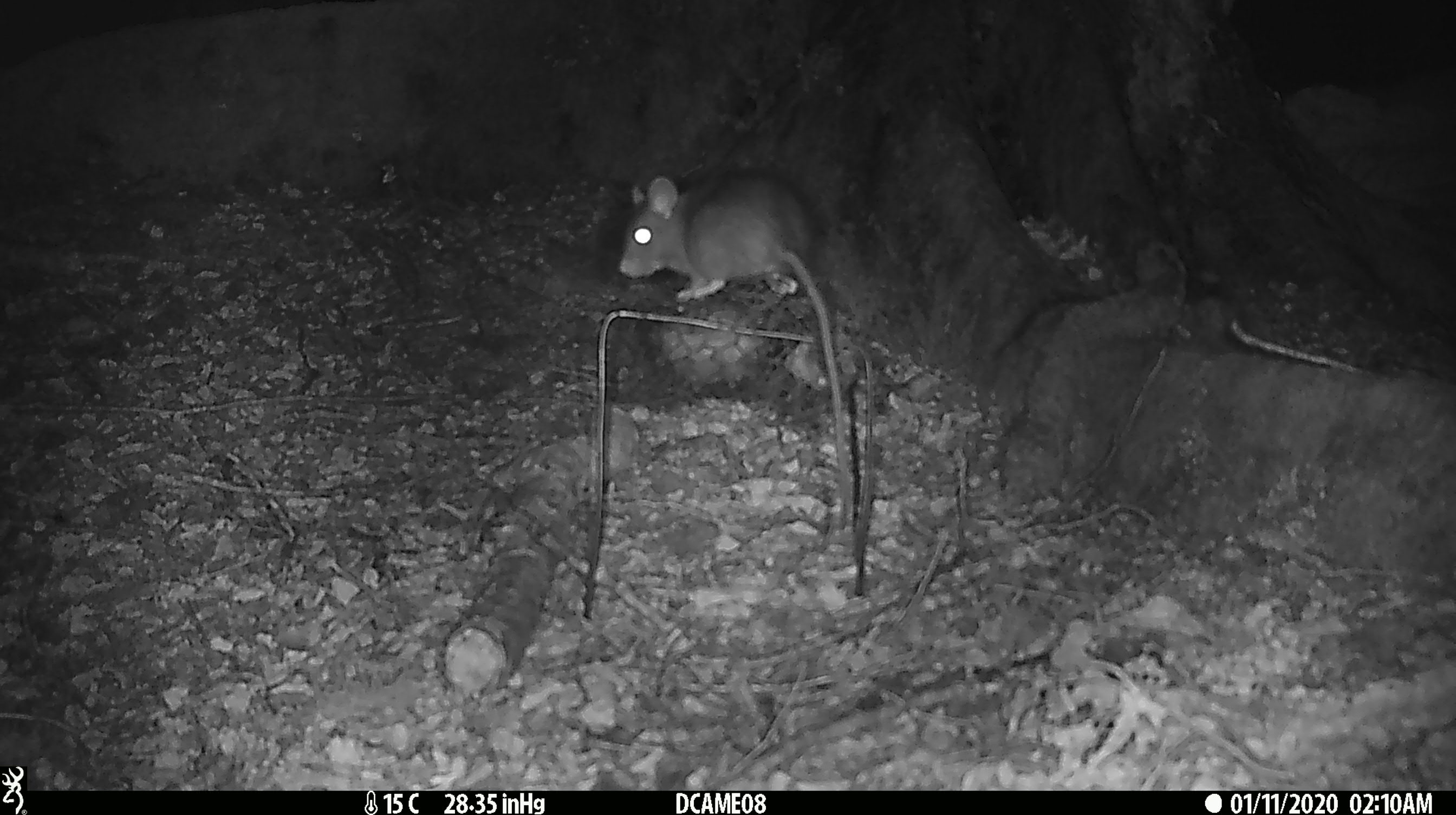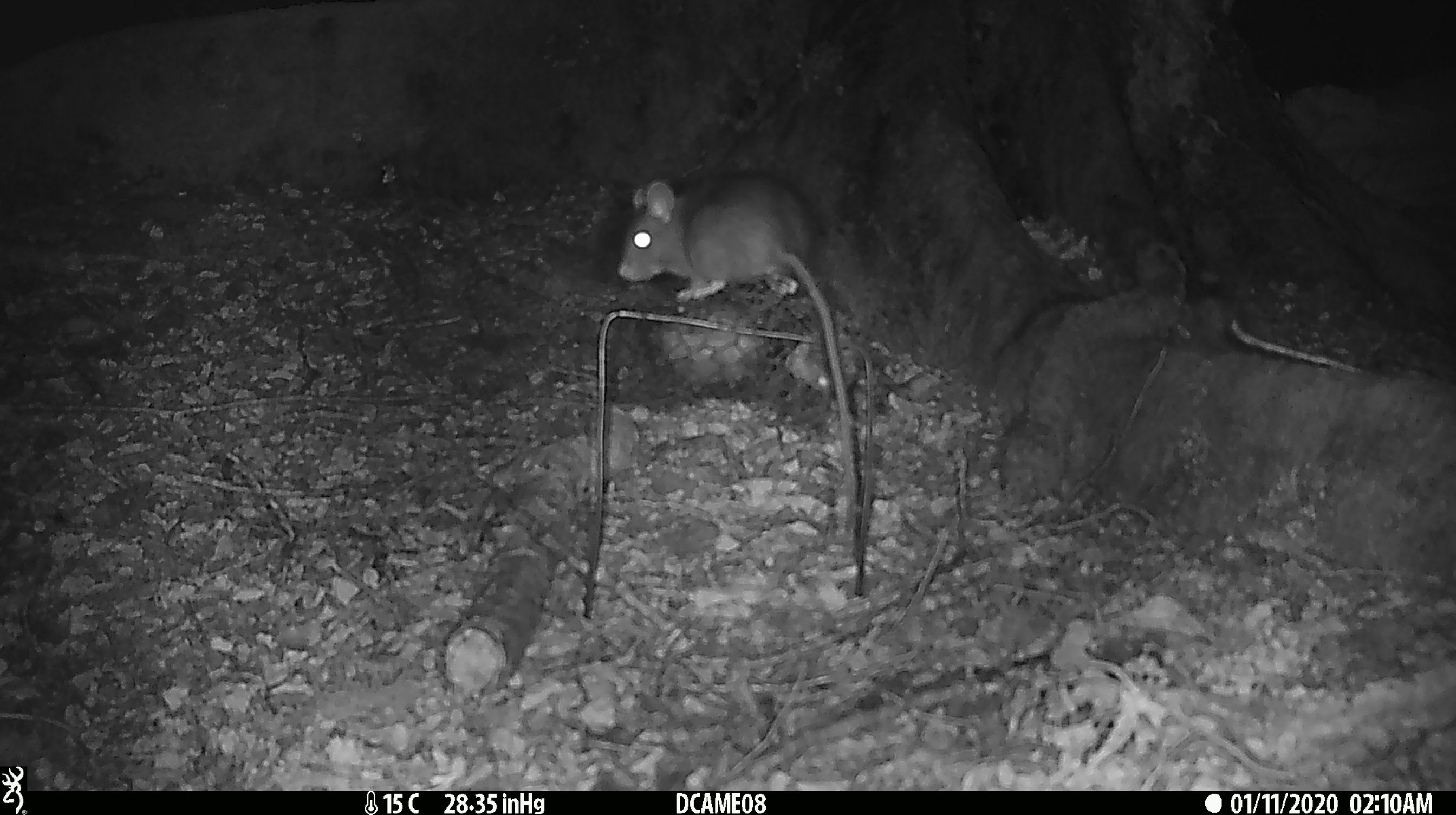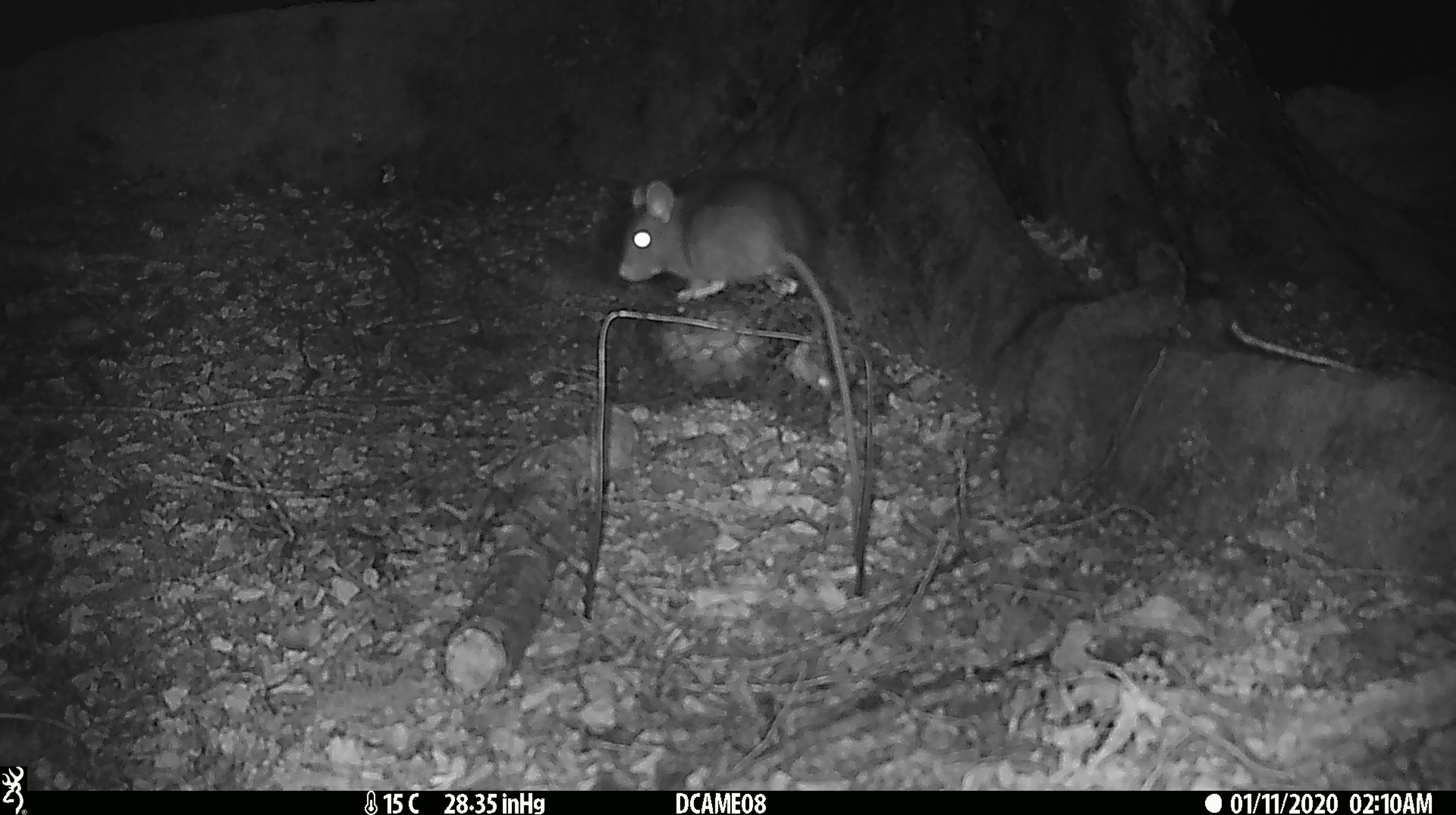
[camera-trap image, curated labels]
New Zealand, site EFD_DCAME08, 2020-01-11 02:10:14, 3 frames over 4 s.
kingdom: Animalia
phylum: Chordata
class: Mammalia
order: Rodentia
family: Muridae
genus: Rattus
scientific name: Rattus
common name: rat